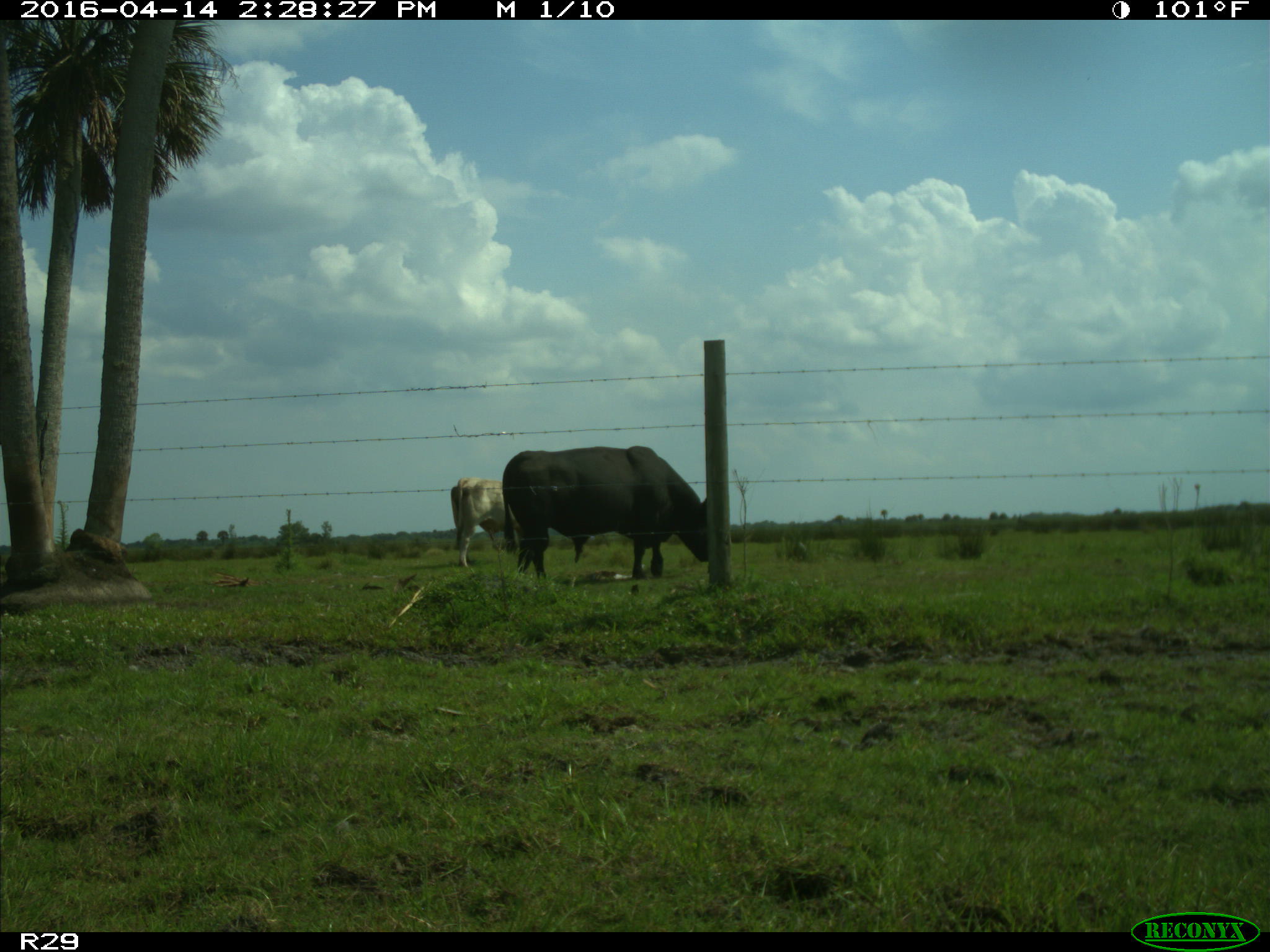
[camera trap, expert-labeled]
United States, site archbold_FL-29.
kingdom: Animalia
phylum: Chordata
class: Mammalia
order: Artiodactyla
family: Bovidae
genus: Bos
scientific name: Bos taurus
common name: domestic cow